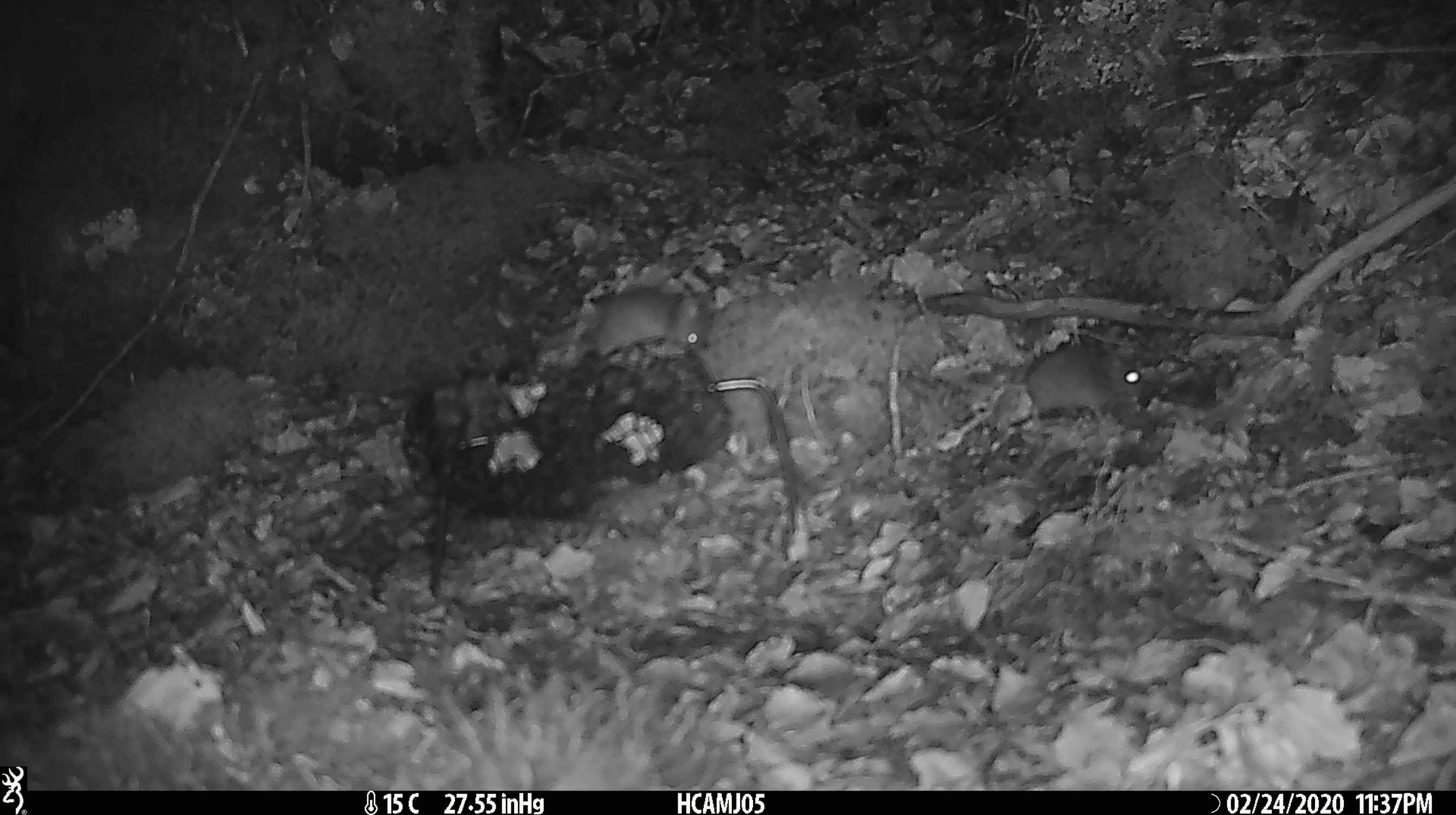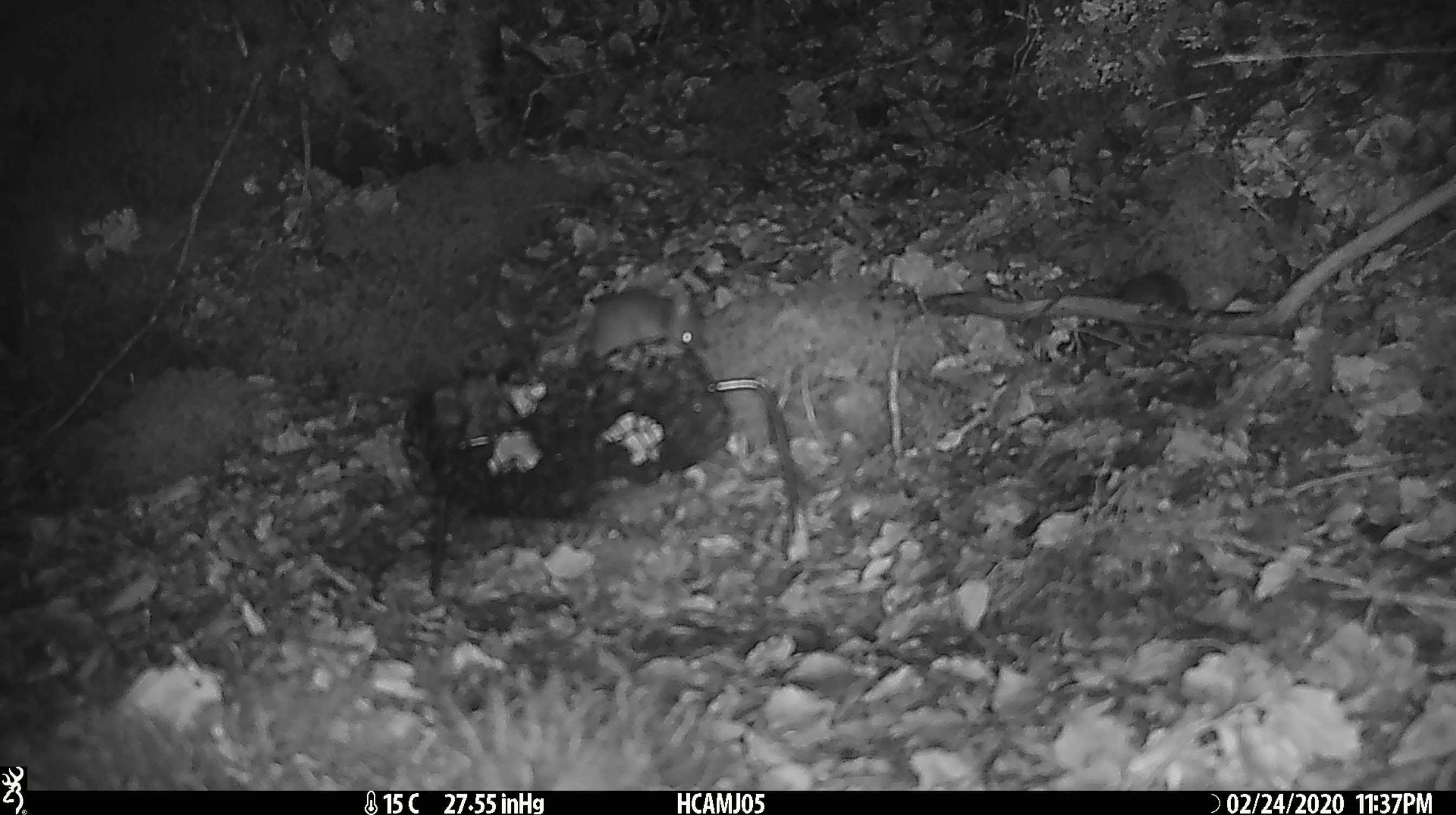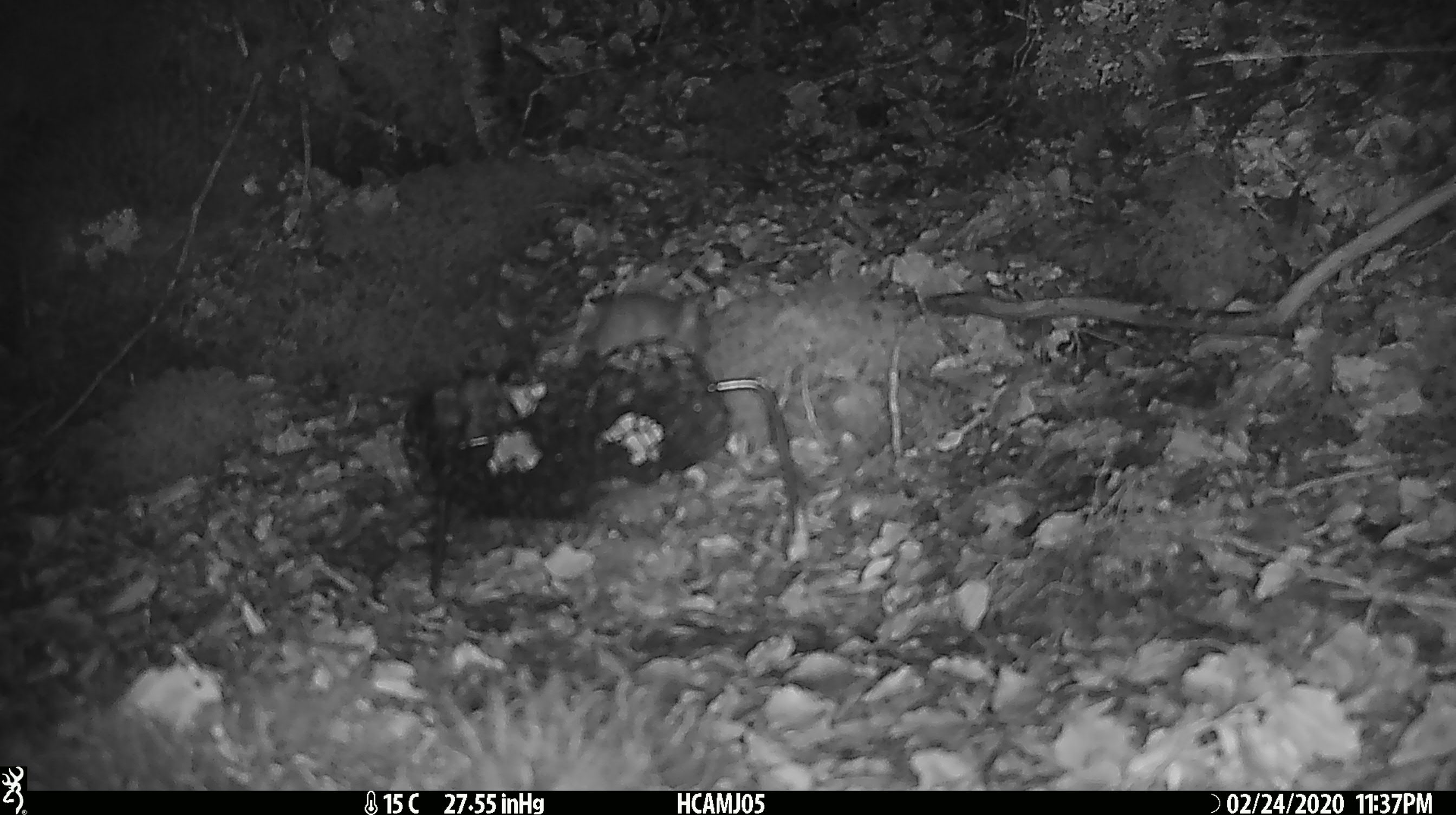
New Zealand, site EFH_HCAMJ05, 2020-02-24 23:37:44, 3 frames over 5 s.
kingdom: Animalia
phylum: Chordata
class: Mammalia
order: Rodentia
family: Muridae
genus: Mus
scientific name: Mus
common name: mouse